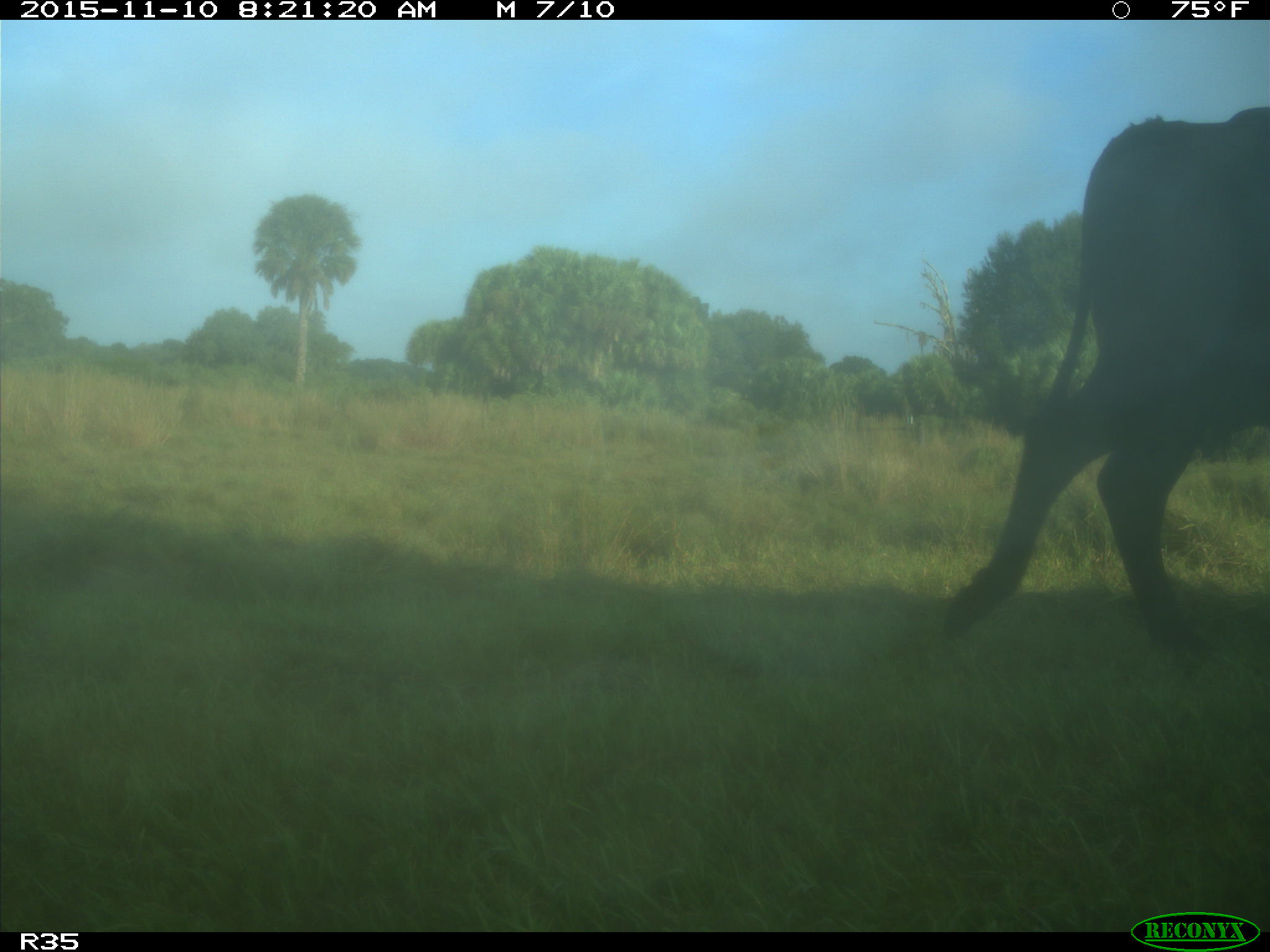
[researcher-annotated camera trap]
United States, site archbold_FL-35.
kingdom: Animalia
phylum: Chordata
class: Mammalia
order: Artiodactyla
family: Bovidae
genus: Bos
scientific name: Bos taurus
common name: domestic cow